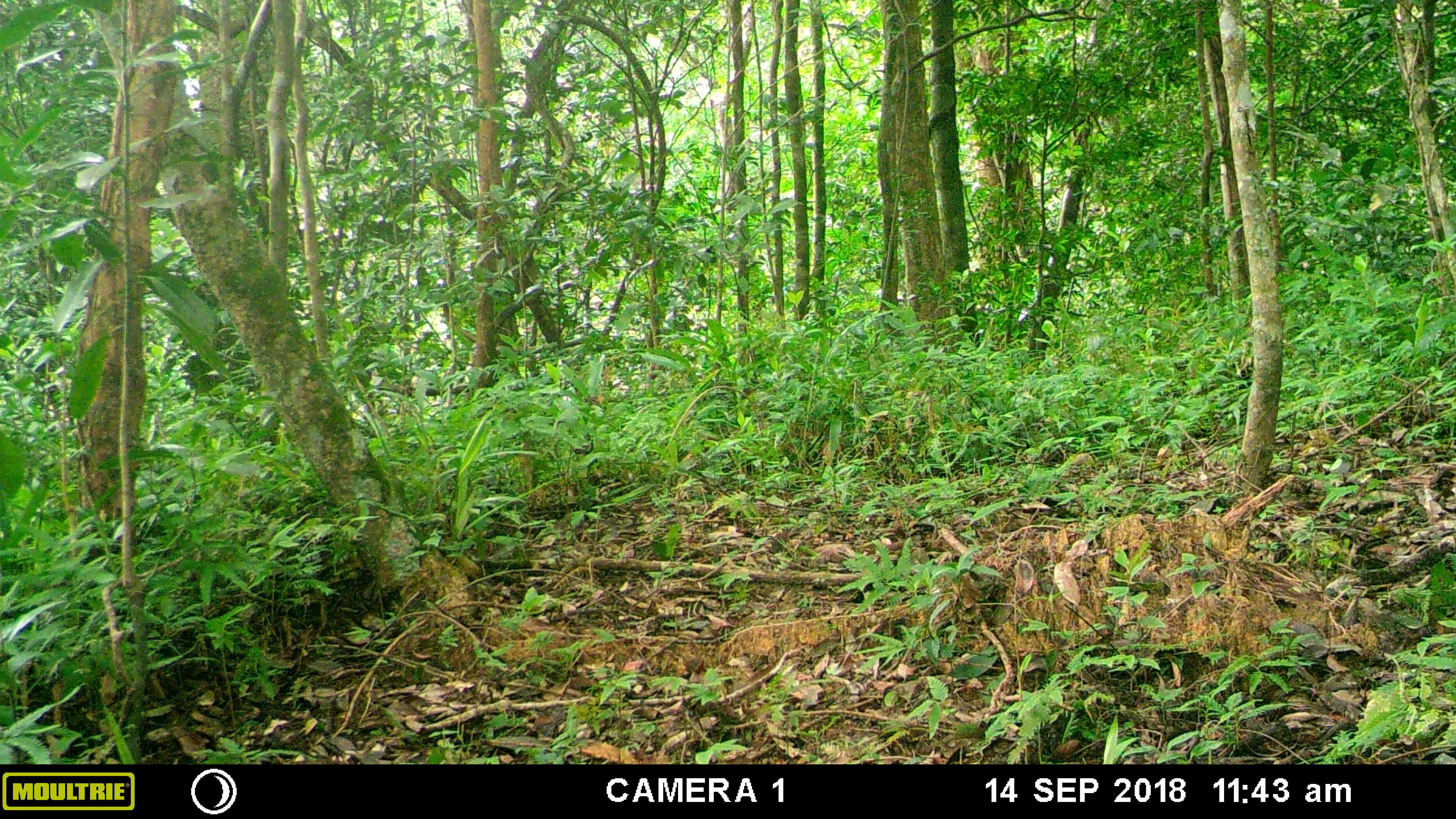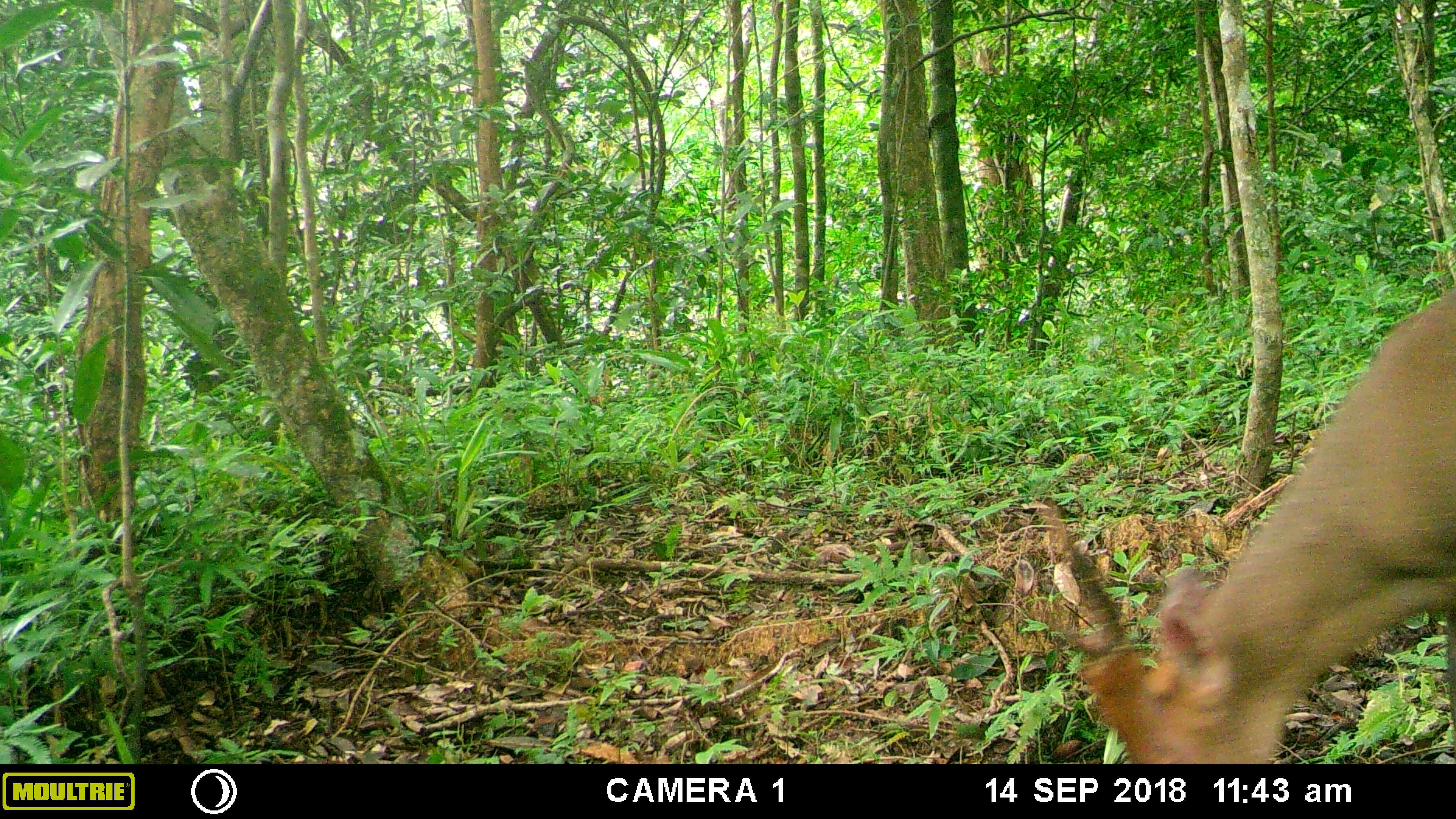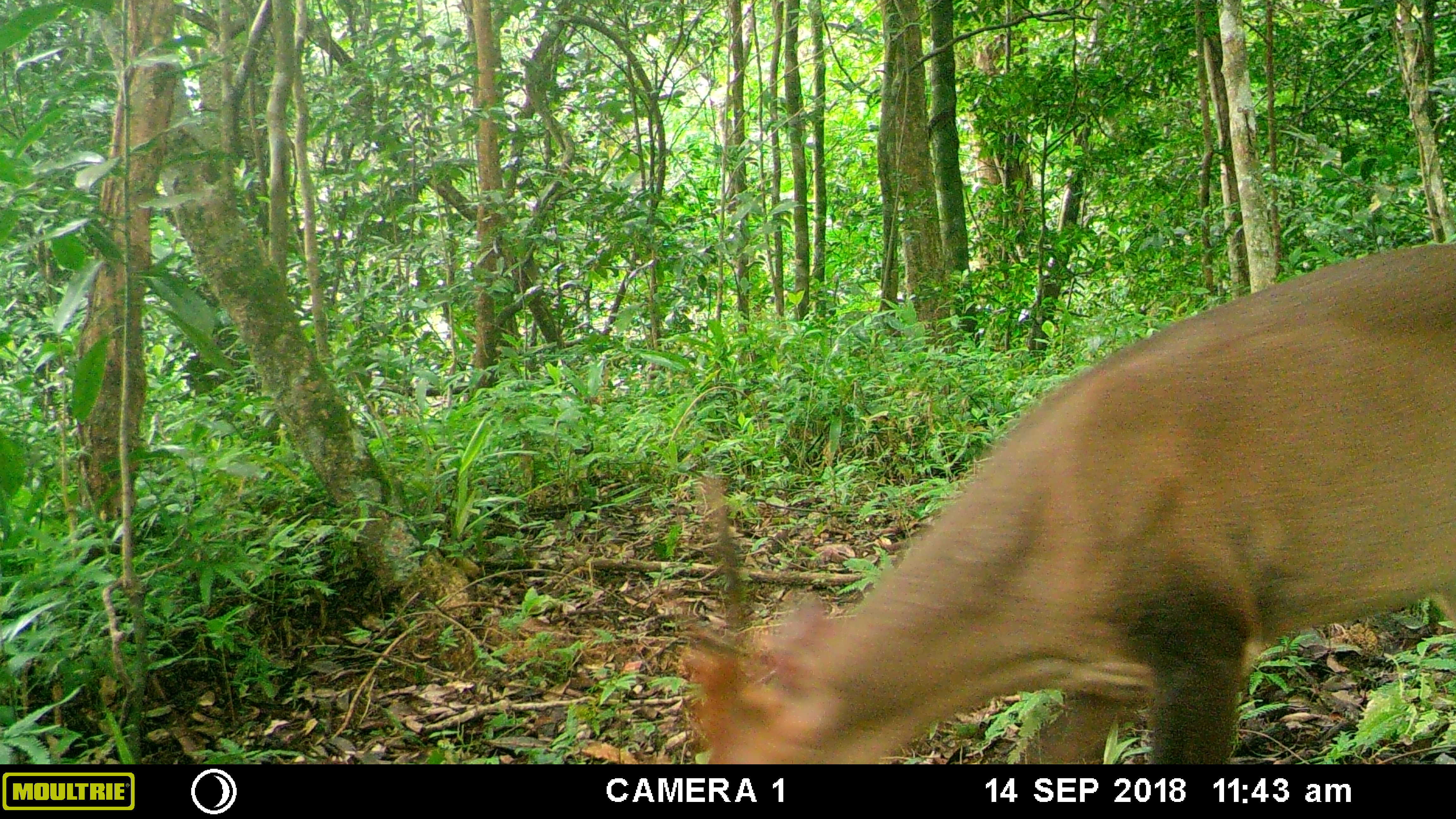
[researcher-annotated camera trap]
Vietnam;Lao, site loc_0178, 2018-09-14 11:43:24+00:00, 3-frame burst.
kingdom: Animalia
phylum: Chordata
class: Mammalia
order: Artiodactyla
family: Cervidae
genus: Muntiacus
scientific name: Muntiacus vuquangensis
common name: large-antlered muntjac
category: large antlered muntjac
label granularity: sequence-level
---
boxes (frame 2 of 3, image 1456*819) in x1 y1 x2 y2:
large antlered muntjac: 1039 291 1456 764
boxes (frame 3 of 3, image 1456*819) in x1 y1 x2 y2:
large antlered muntjac: 660 242 1456 764